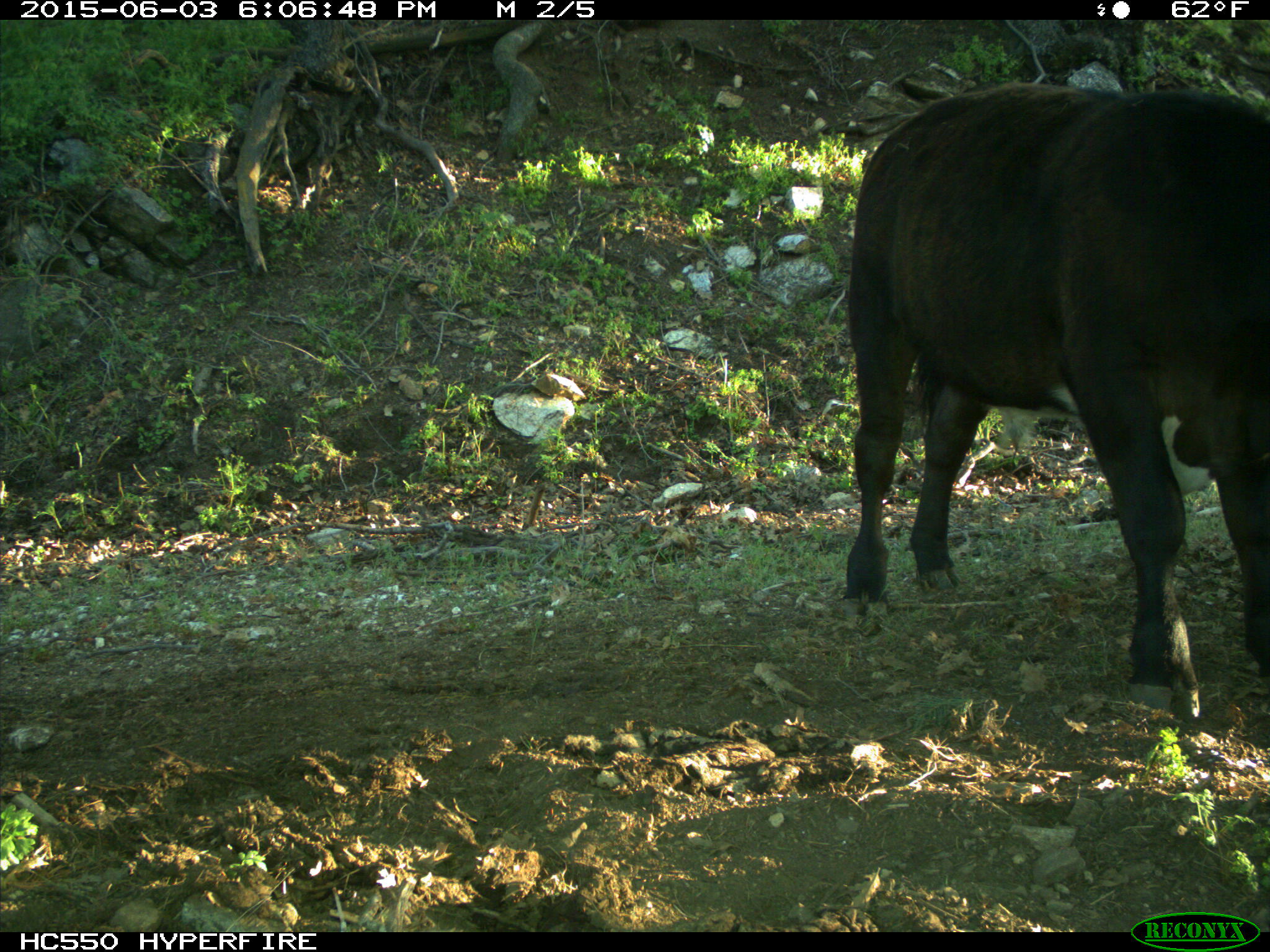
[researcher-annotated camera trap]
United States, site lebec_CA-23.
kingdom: Animalia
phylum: Chordata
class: Mammalia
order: Artiodactyla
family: Bovidae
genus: Bos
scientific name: Bos taurus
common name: domestic cow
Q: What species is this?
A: Bos taurus (domestic cow).